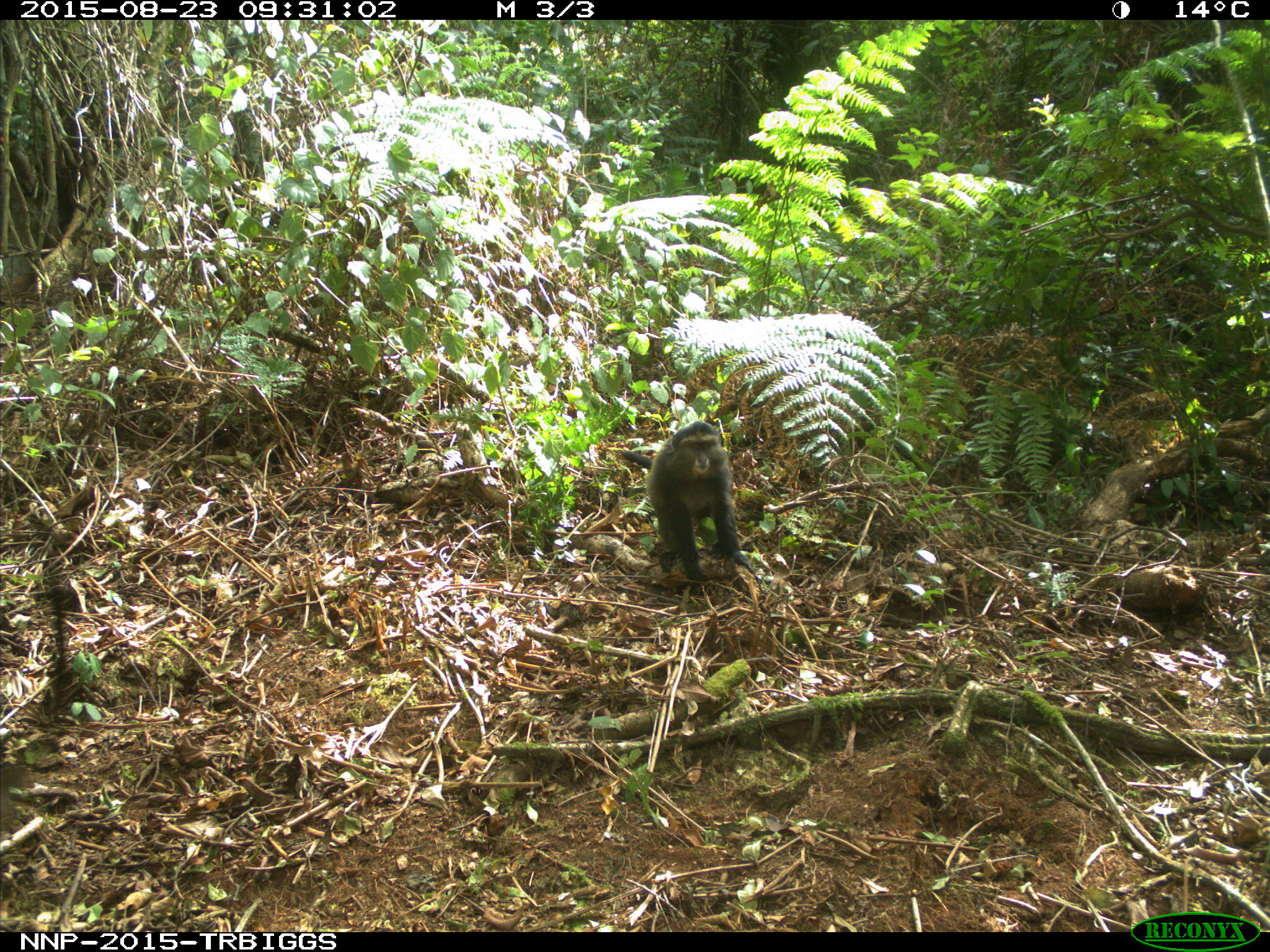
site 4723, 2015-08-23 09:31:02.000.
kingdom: Animalia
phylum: Chordata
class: Mammalia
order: Primates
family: Cercopithecidae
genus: Cercopithecus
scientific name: Cercopithecus mitis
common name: blue monkey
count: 1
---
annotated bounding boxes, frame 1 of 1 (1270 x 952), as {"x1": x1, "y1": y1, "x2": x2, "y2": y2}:
cercopithecus mitis: {"x1": 621, "y1": 420, "x2": 756, "y2": 591}